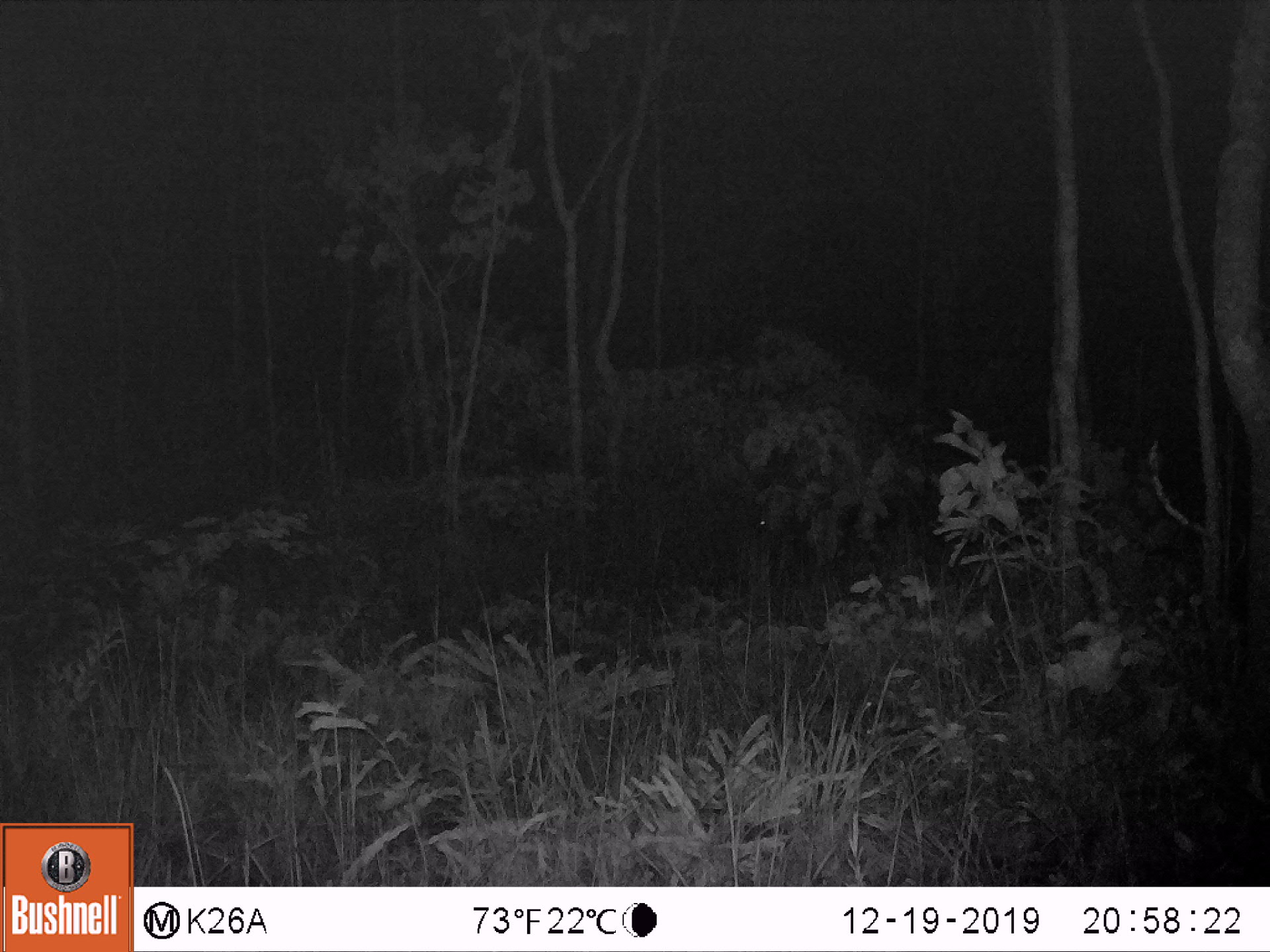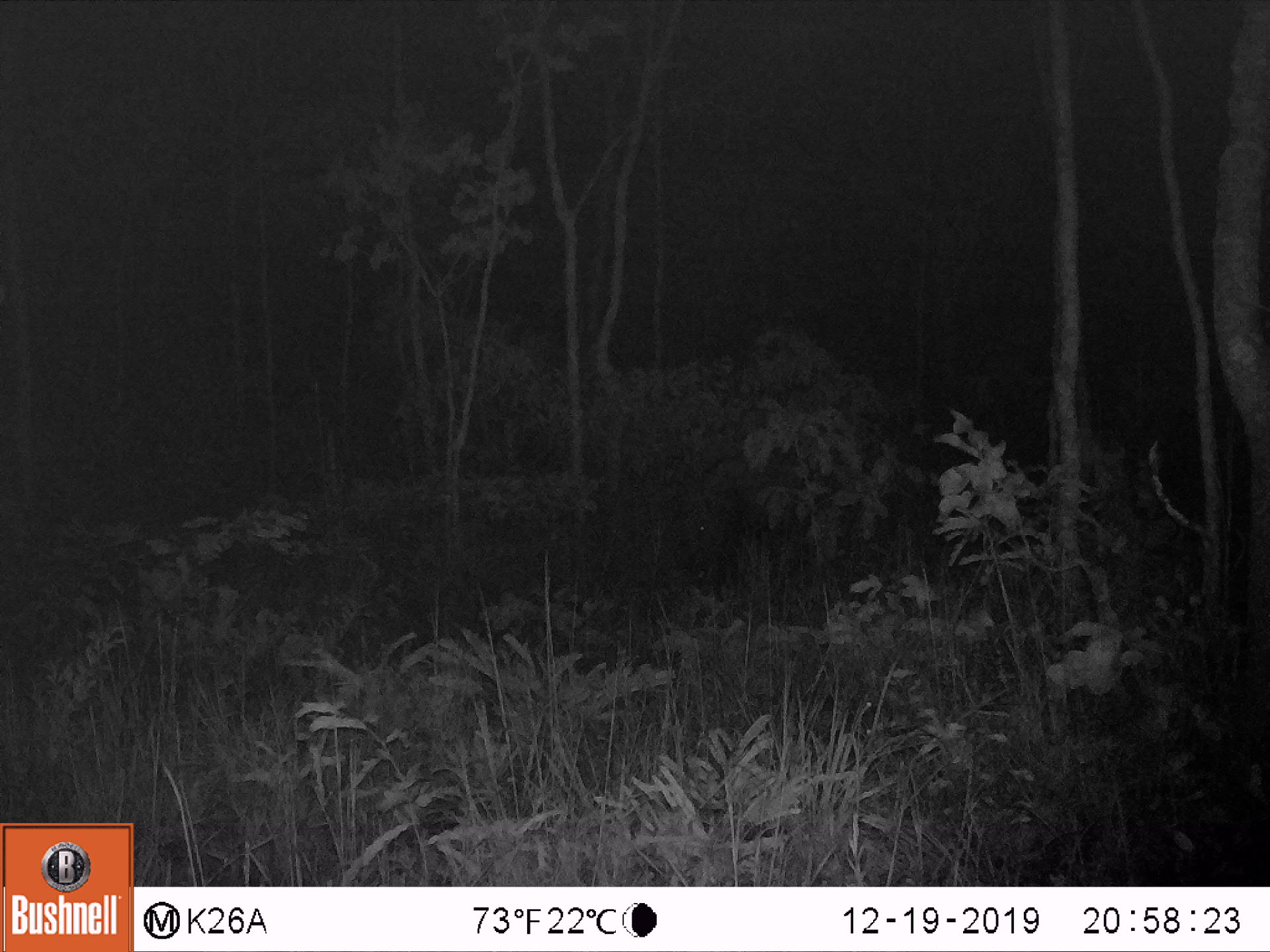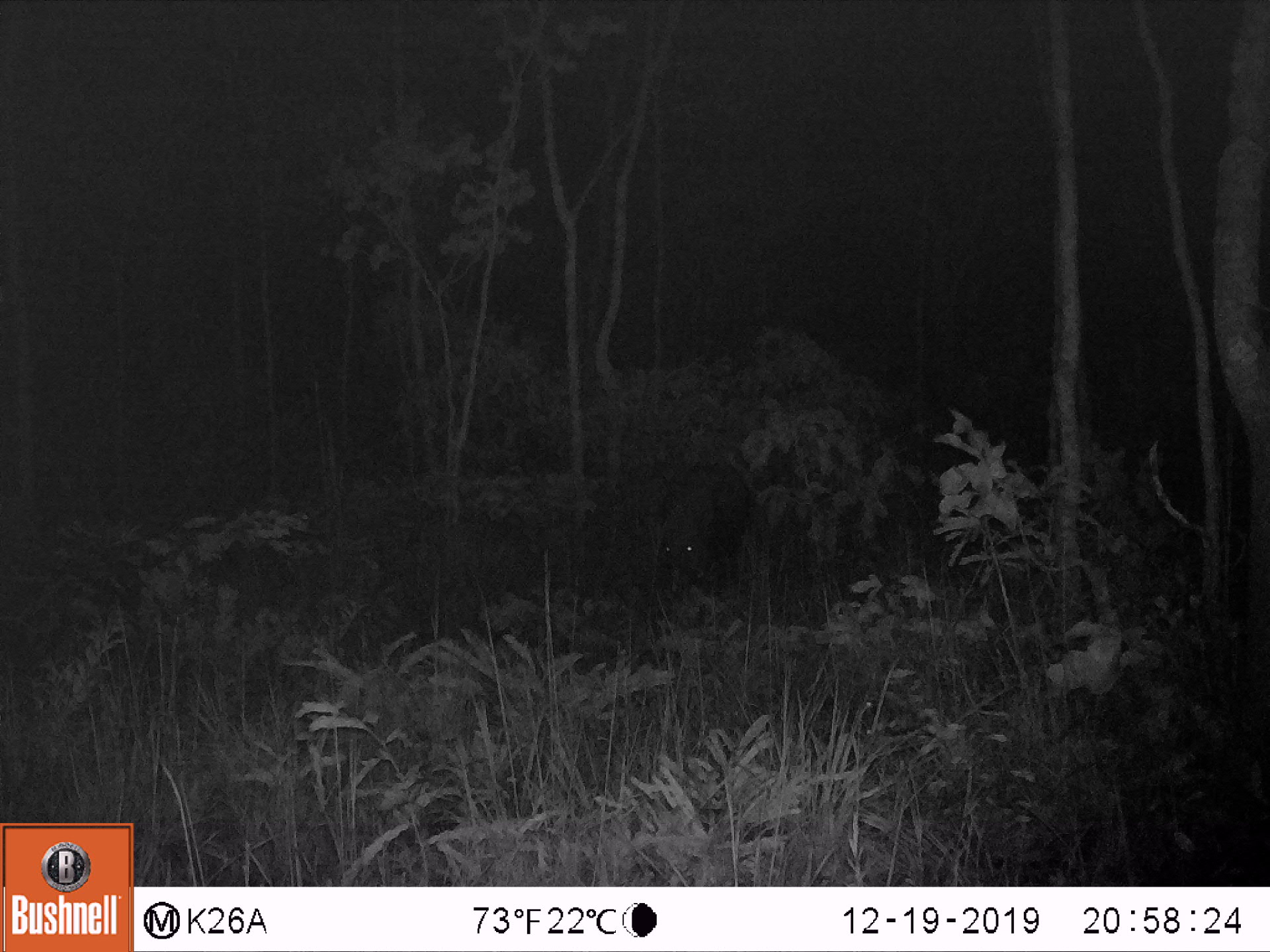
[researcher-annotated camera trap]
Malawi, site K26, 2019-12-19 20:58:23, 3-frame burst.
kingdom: Animalia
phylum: Chordata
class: Mammalia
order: Artiodactyla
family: Suidae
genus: Potamochoerus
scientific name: Potamochoerus larvatus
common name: bushpig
Bushpig (Potamochoerus larvatus), count 1.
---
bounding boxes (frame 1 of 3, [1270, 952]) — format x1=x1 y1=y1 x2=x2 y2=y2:
bushpig: x1=739 y1=499 x2=874 y2=590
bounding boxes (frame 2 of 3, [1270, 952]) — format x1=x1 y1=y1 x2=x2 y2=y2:
bushpig: x1=655 y1=440 x2=797 y2=578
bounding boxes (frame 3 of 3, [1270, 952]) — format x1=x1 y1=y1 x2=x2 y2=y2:
bushpig: x1=653 y1=453 x2=768 y2=598